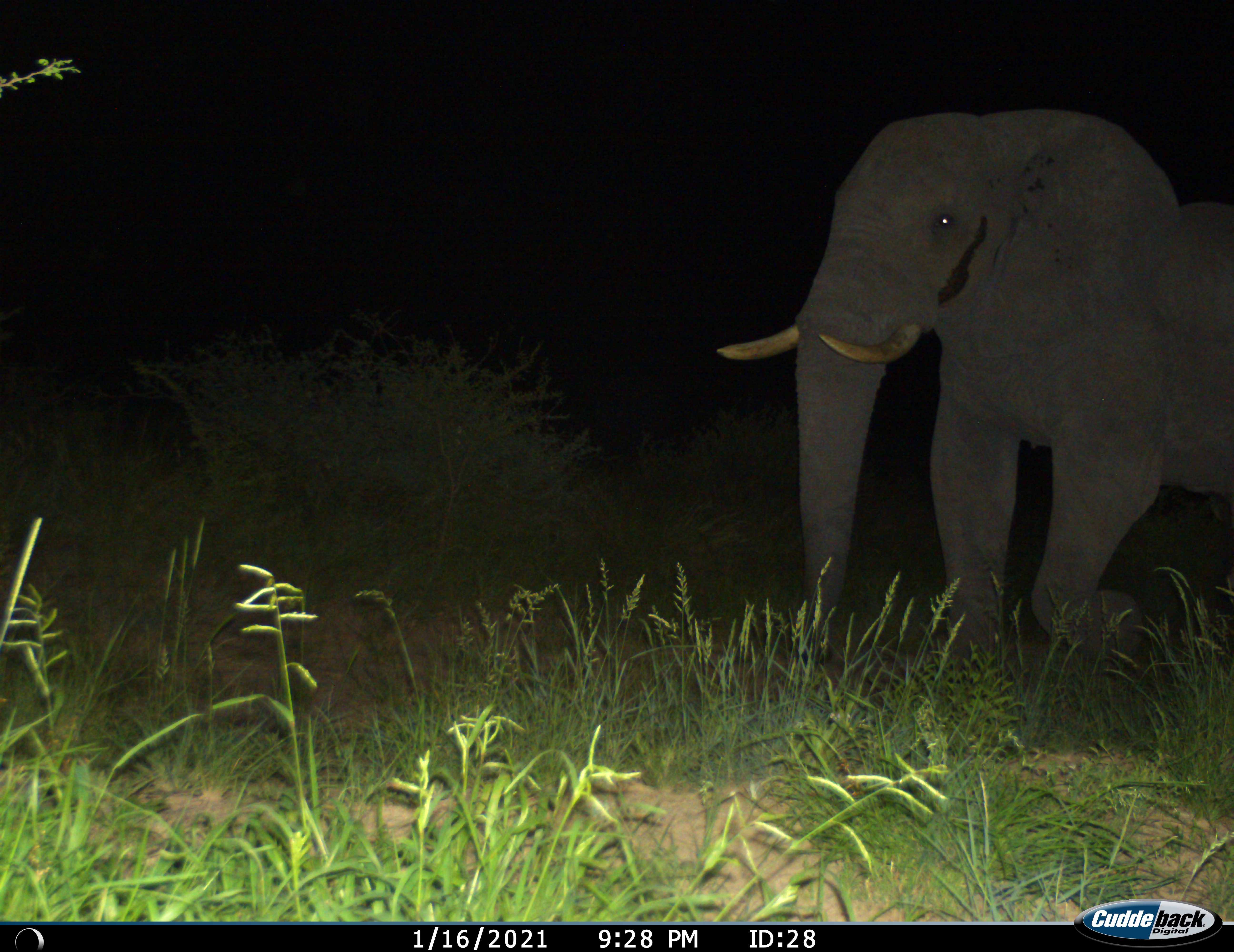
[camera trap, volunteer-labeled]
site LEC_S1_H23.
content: unidentified animal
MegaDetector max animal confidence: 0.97